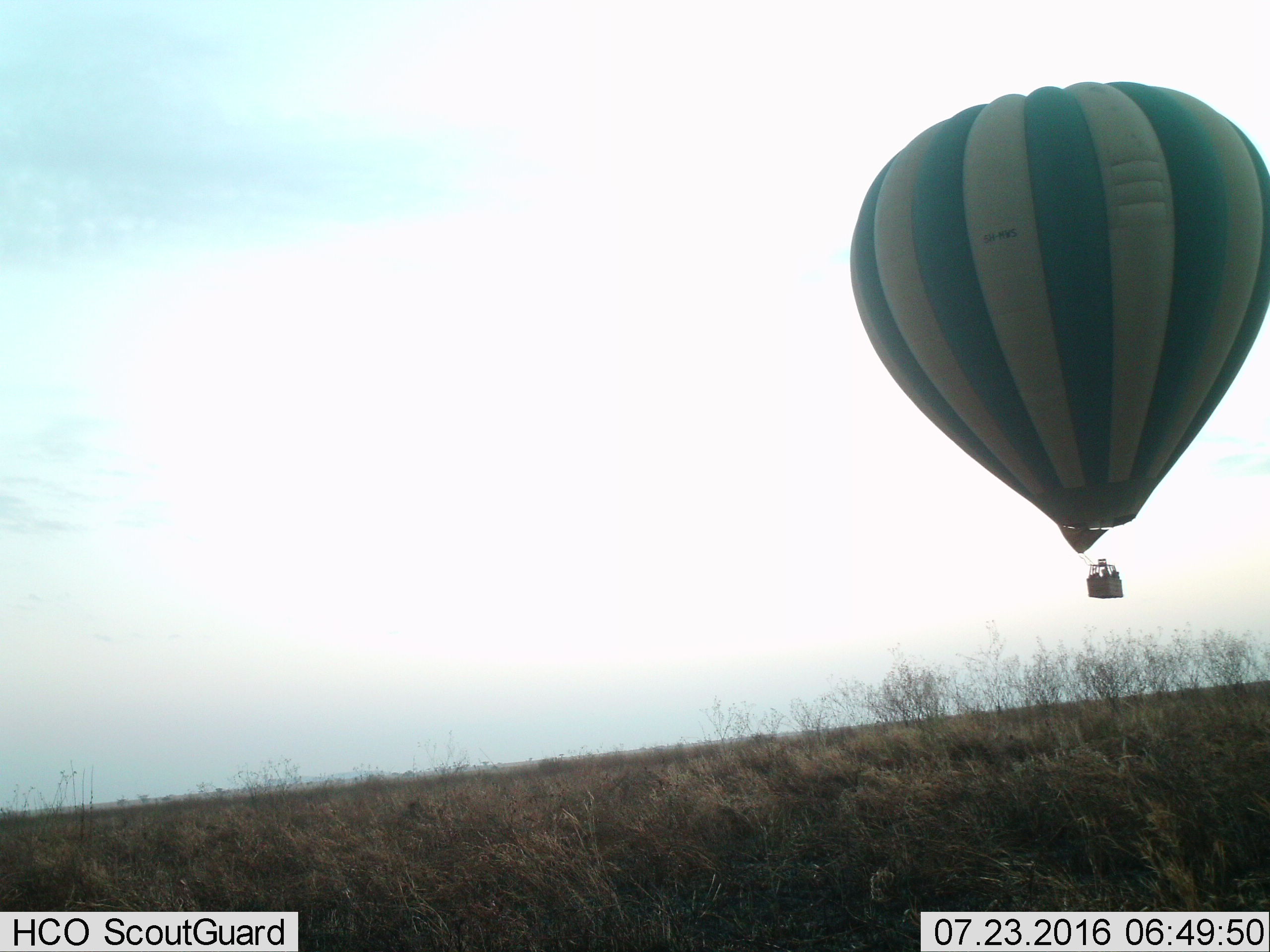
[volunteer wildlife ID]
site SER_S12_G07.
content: unidentified animal